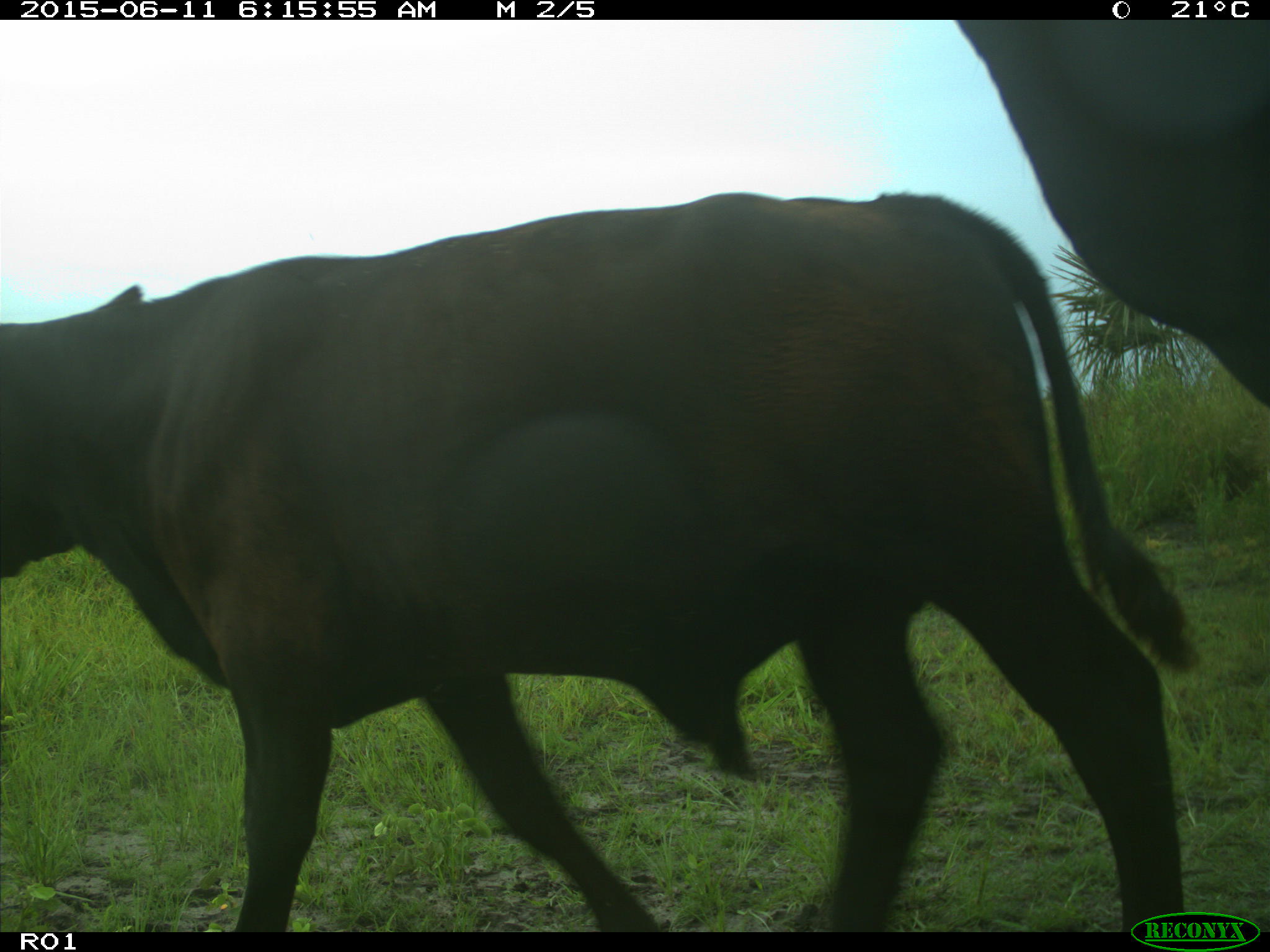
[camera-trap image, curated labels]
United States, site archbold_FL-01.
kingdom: Animalia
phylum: Chordata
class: Mammalia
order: Artiodactyla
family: Bovidae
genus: Bos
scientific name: Bos taurus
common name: domestic cow